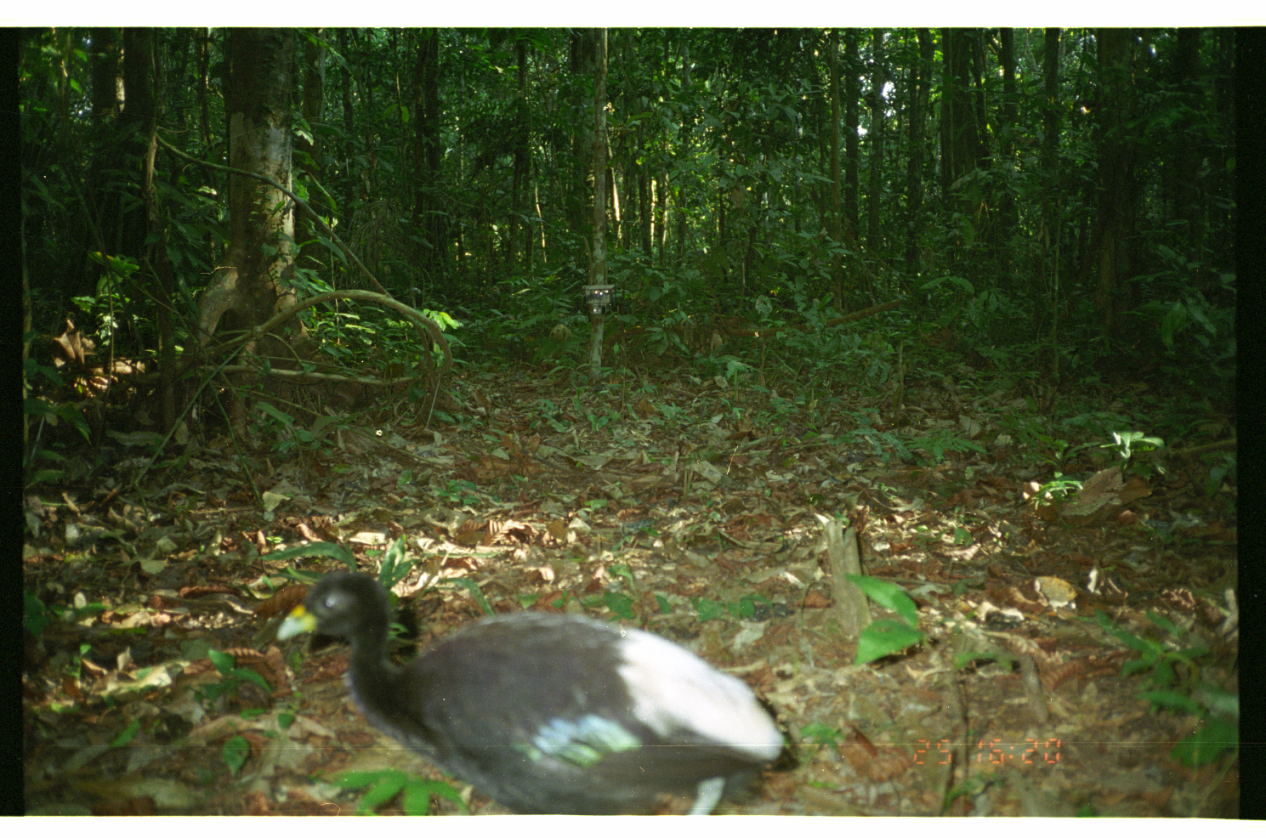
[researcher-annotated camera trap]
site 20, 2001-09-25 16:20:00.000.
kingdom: Animalia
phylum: Chordata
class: Aves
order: Gruiformes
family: Psophiidae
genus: Psophia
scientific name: Psophia leucoptera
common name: pale-winged trumpeter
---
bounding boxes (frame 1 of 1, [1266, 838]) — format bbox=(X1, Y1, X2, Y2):
psophia leucoptera: bbox=(270, 564, 792, 813)